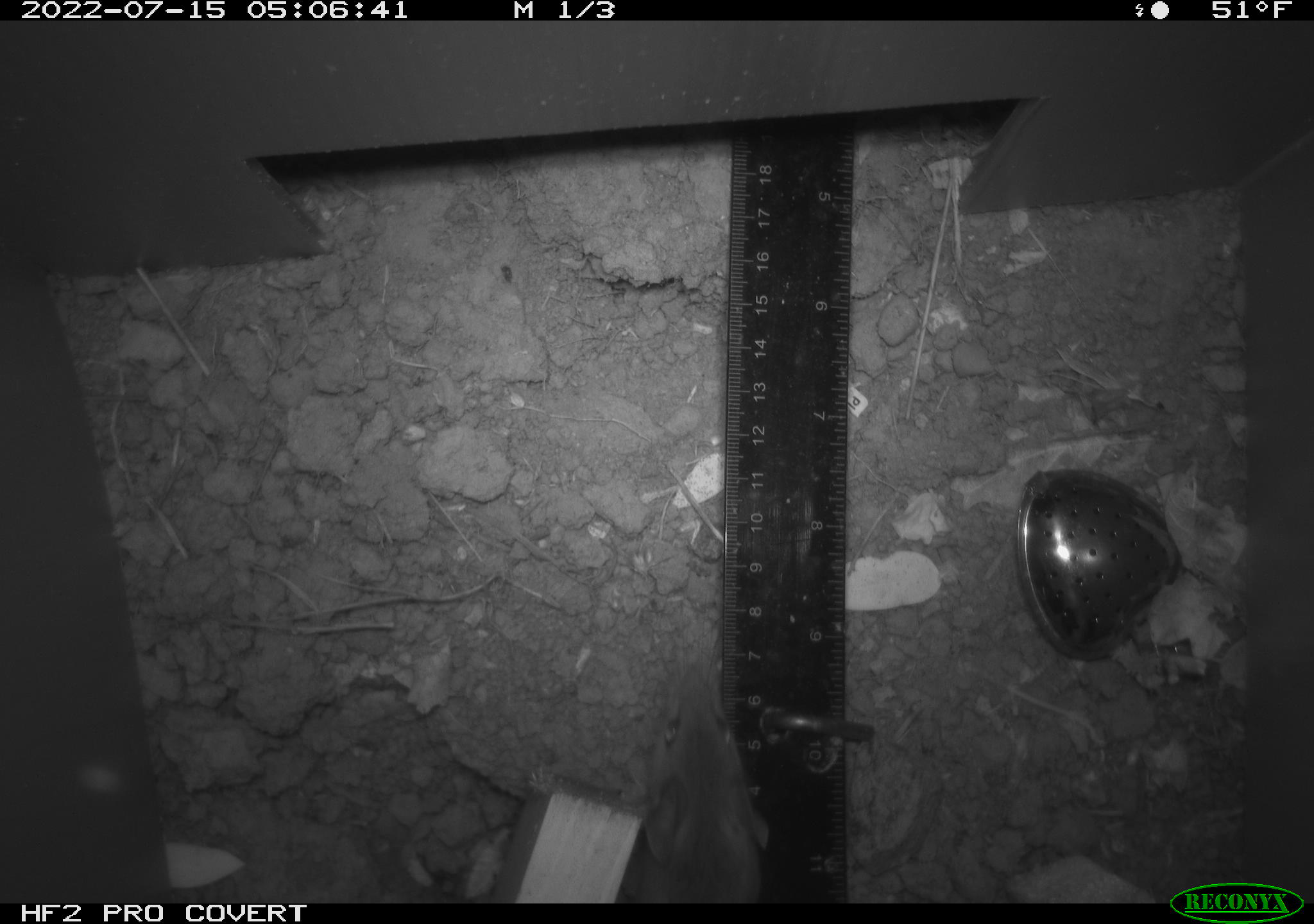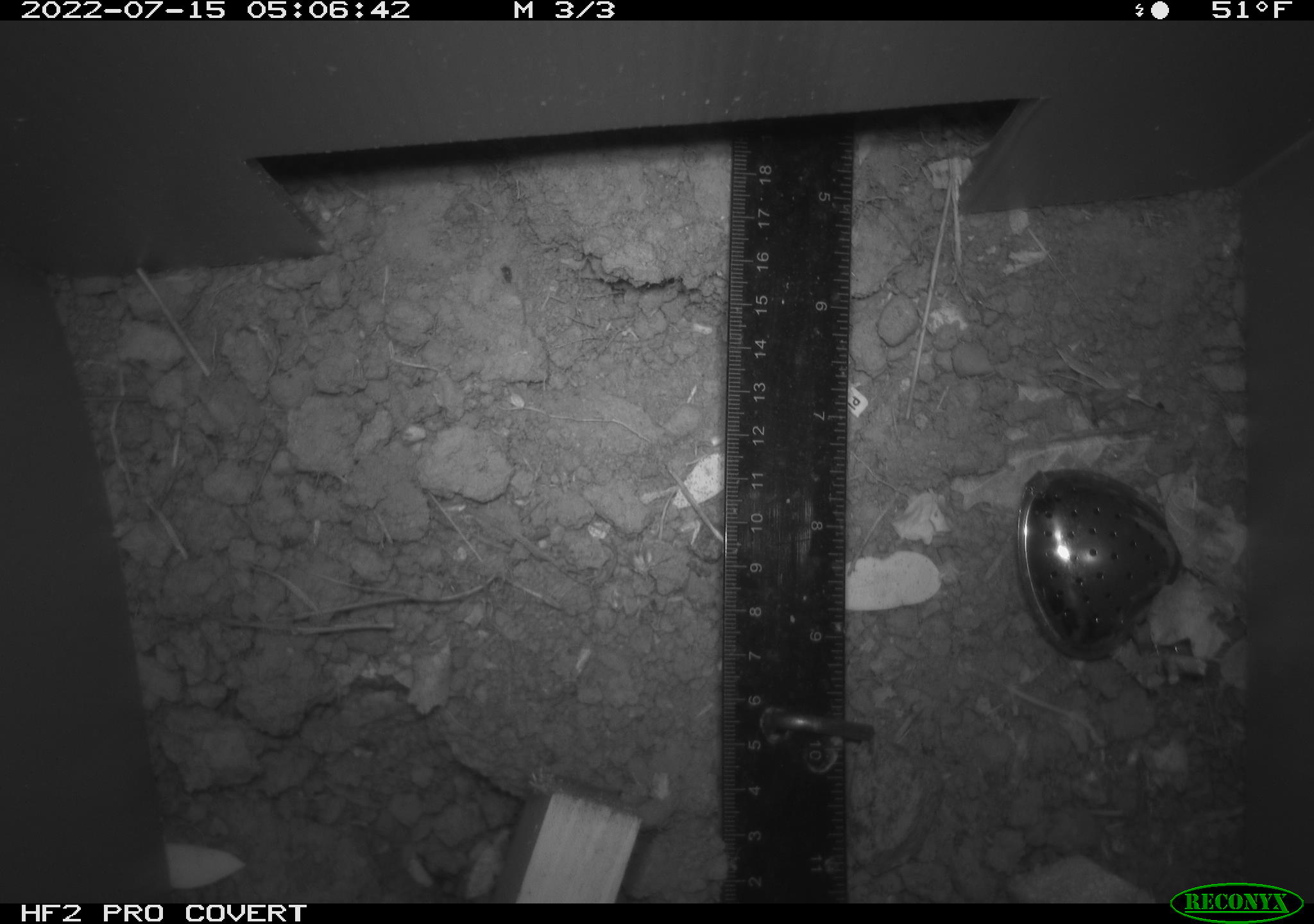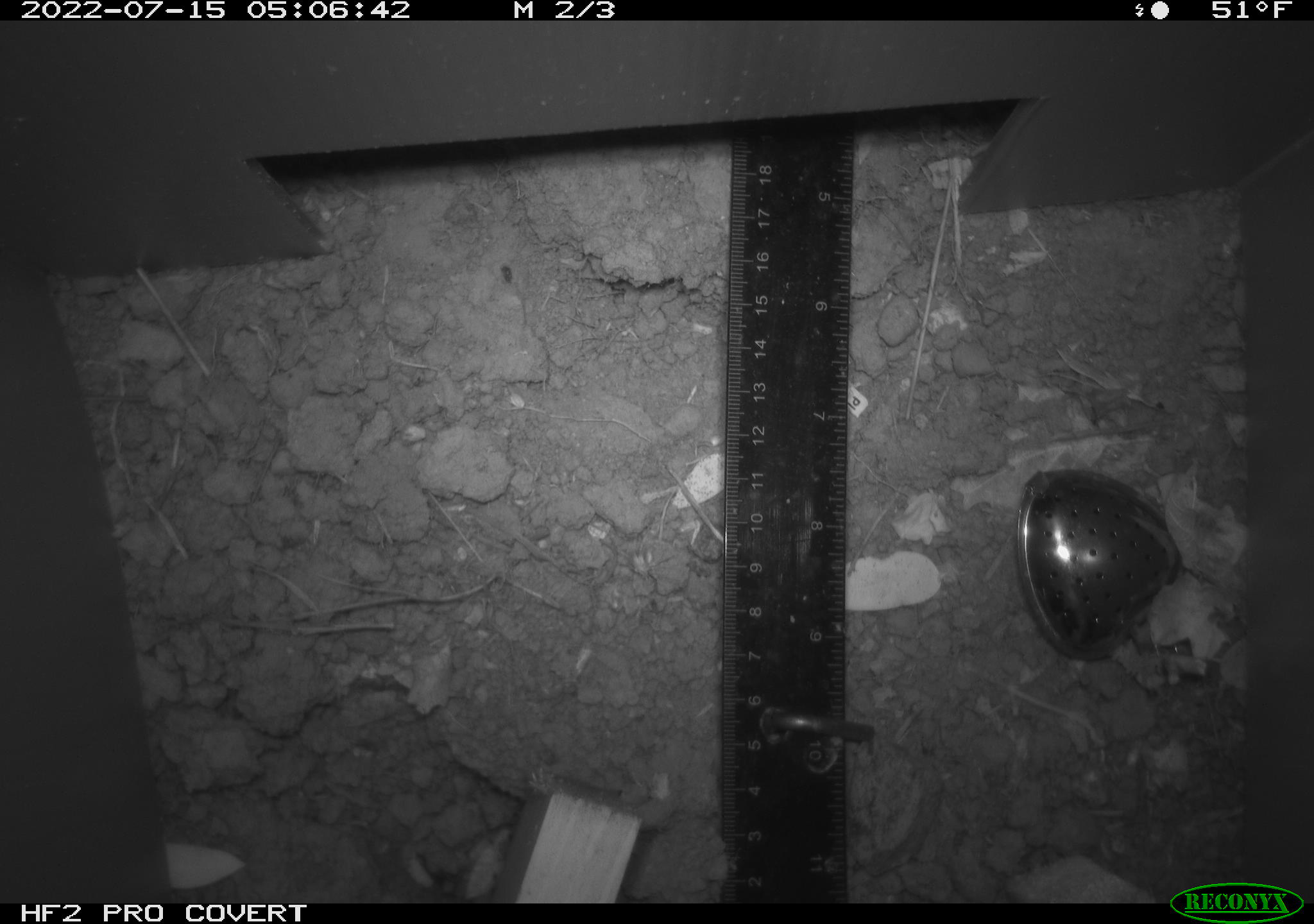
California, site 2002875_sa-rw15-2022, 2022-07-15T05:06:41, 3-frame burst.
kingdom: Animalia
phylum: Chordata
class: Mammalia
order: Rodentia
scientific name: Rodentia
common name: mouse species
Mouse species (Rodentia).